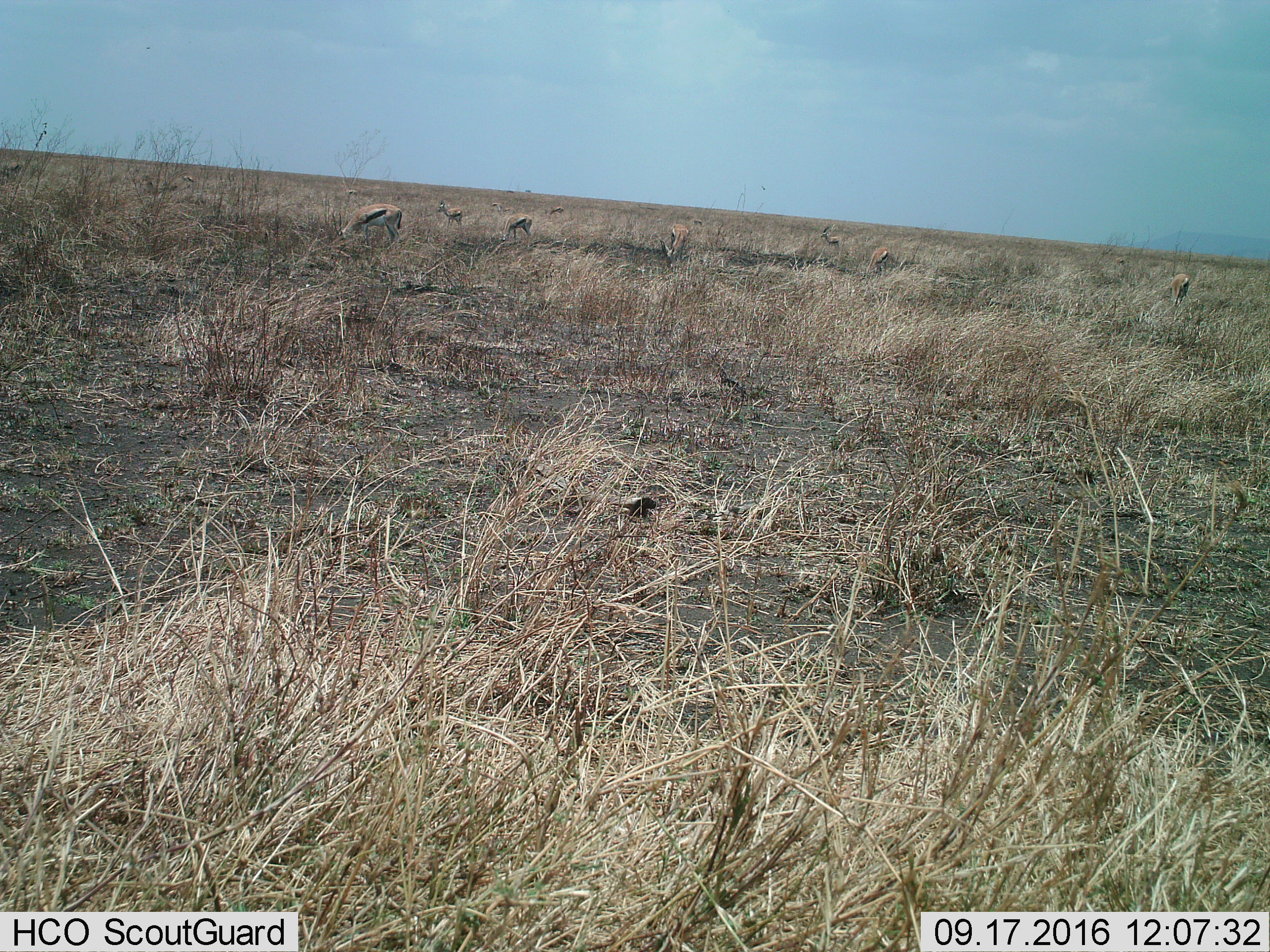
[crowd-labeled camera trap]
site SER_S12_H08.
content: unidentified animal